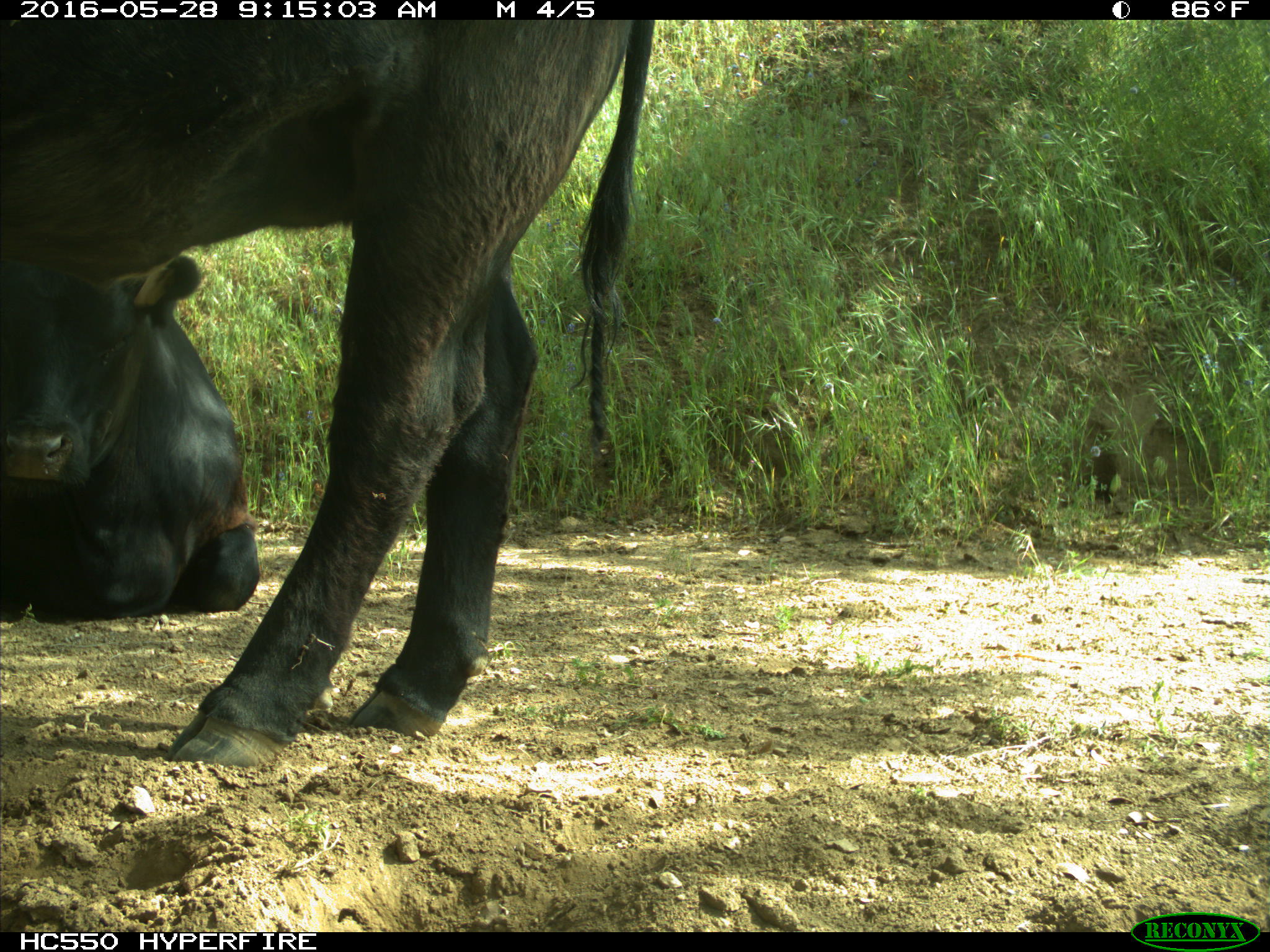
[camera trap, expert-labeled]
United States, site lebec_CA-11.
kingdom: Animalia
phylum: Chordata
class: Mammalia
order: Artiodactyla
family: Bovidae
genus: Bos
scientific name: Bos taurus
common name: domestic cow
Bos taurus (domestic cow).